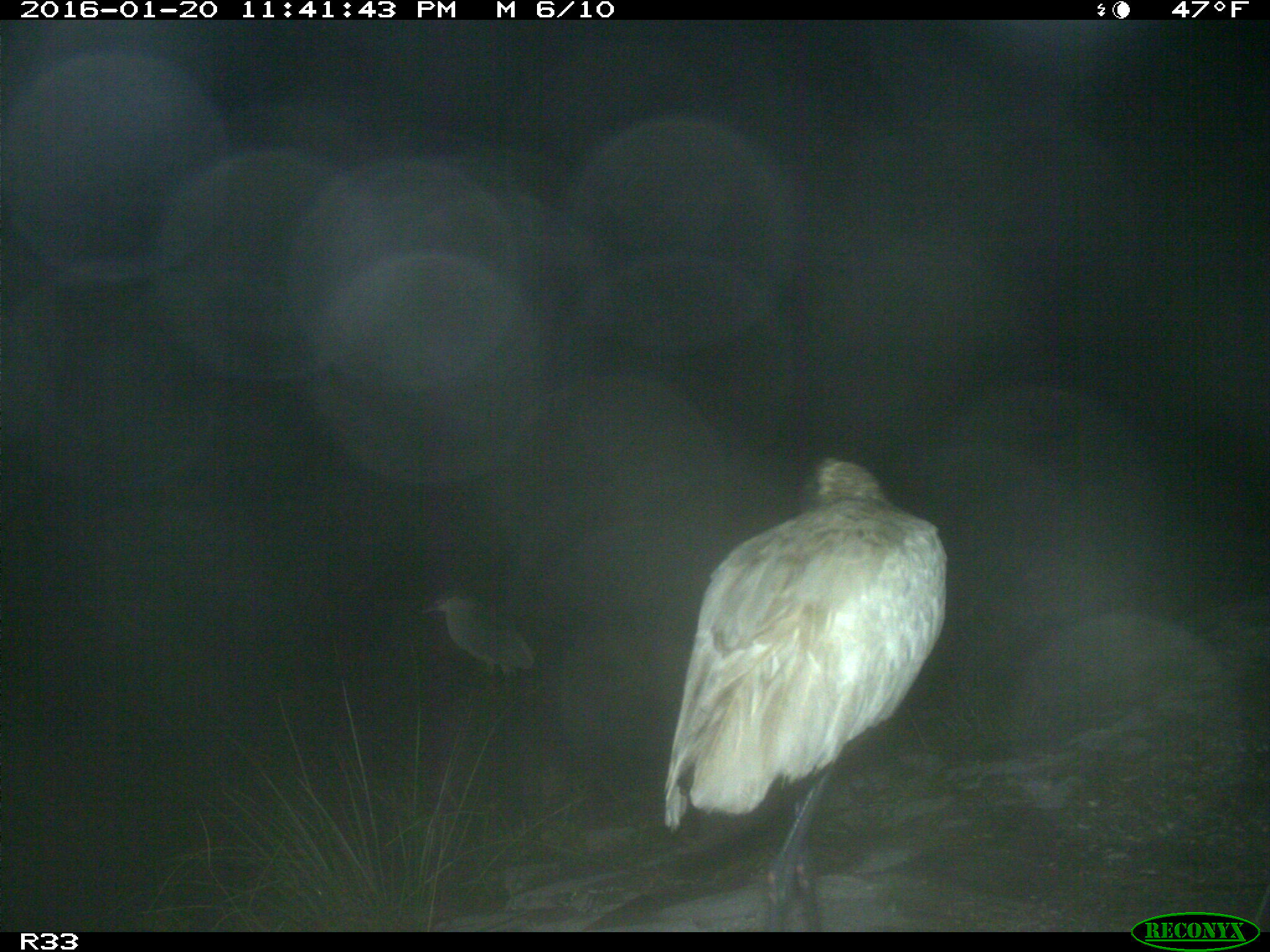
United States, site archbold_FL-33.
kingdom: Animalia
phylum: Chordata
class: Aves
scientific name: Aves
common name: birds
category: unidentified bird